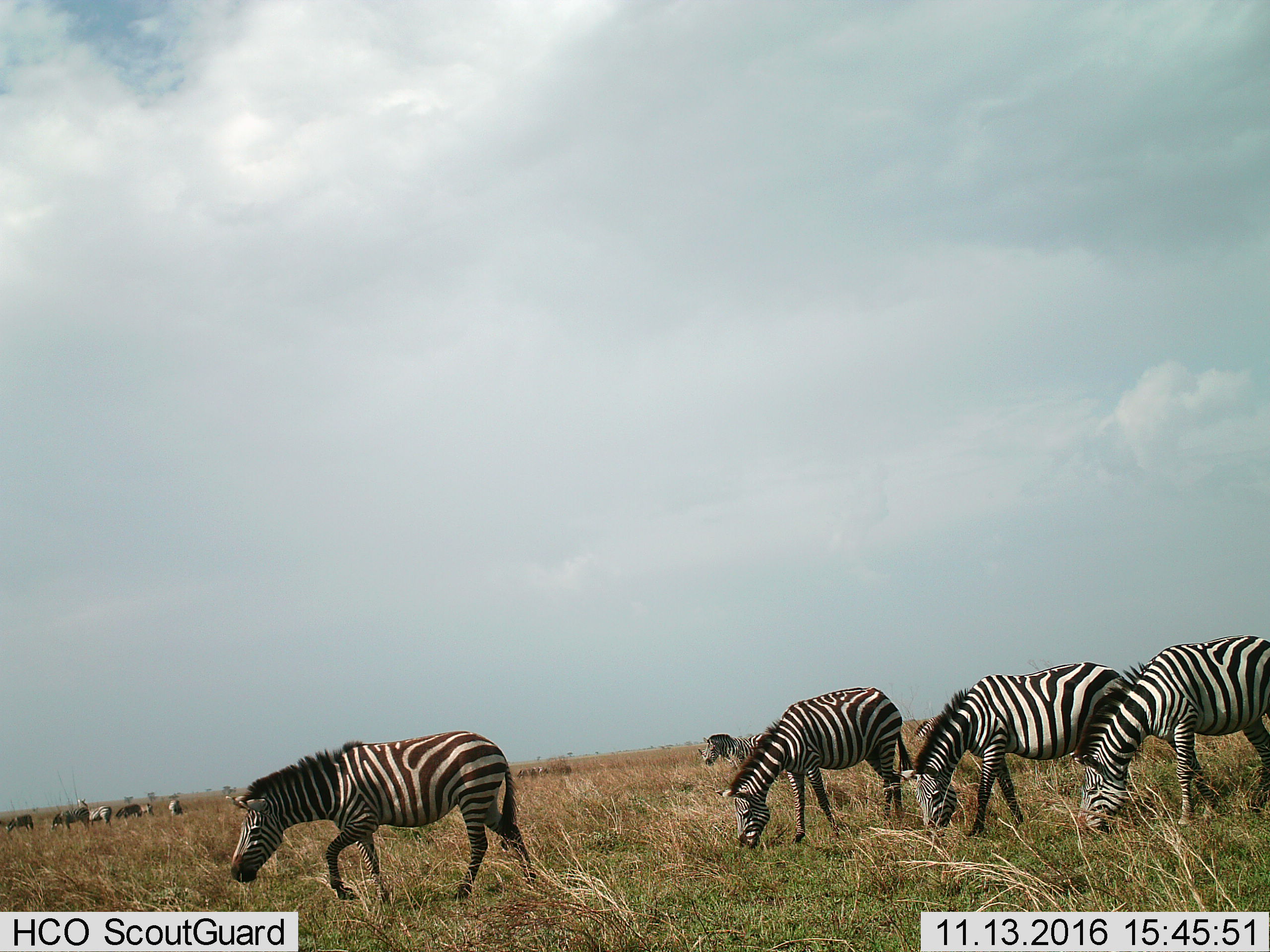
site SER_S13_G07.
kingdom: Animalia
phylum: Chordata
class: Mammalia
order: Perissodactyla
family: Equidae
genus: Equus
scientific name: Equus quagga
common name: plains zebra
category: zebraplains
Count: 11-50.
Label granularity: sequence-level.